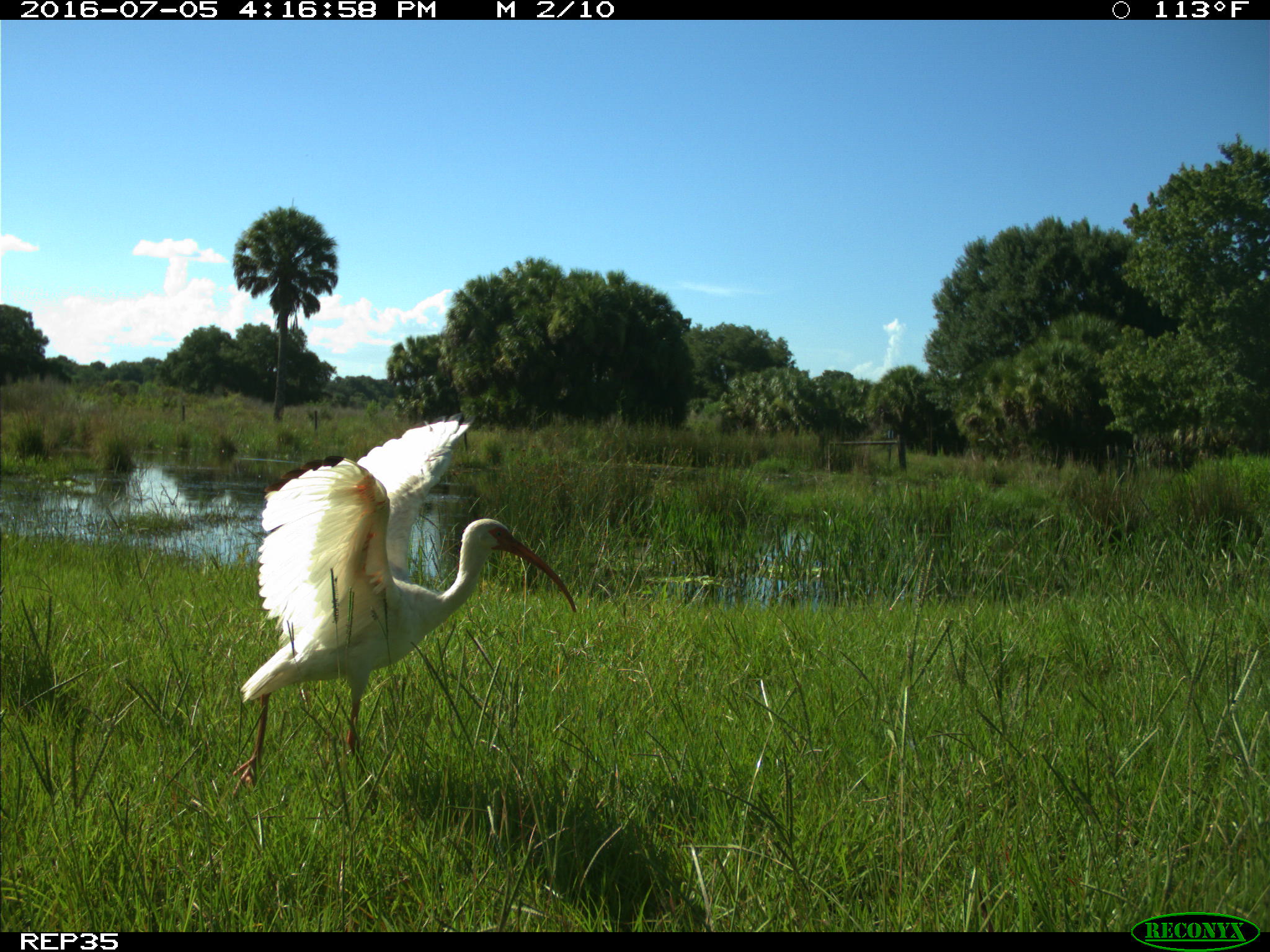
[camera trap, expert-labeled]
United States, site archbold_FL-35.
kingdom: Animalia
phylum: Chordata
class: Aves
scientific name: Aves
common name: birds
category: unidentified bird